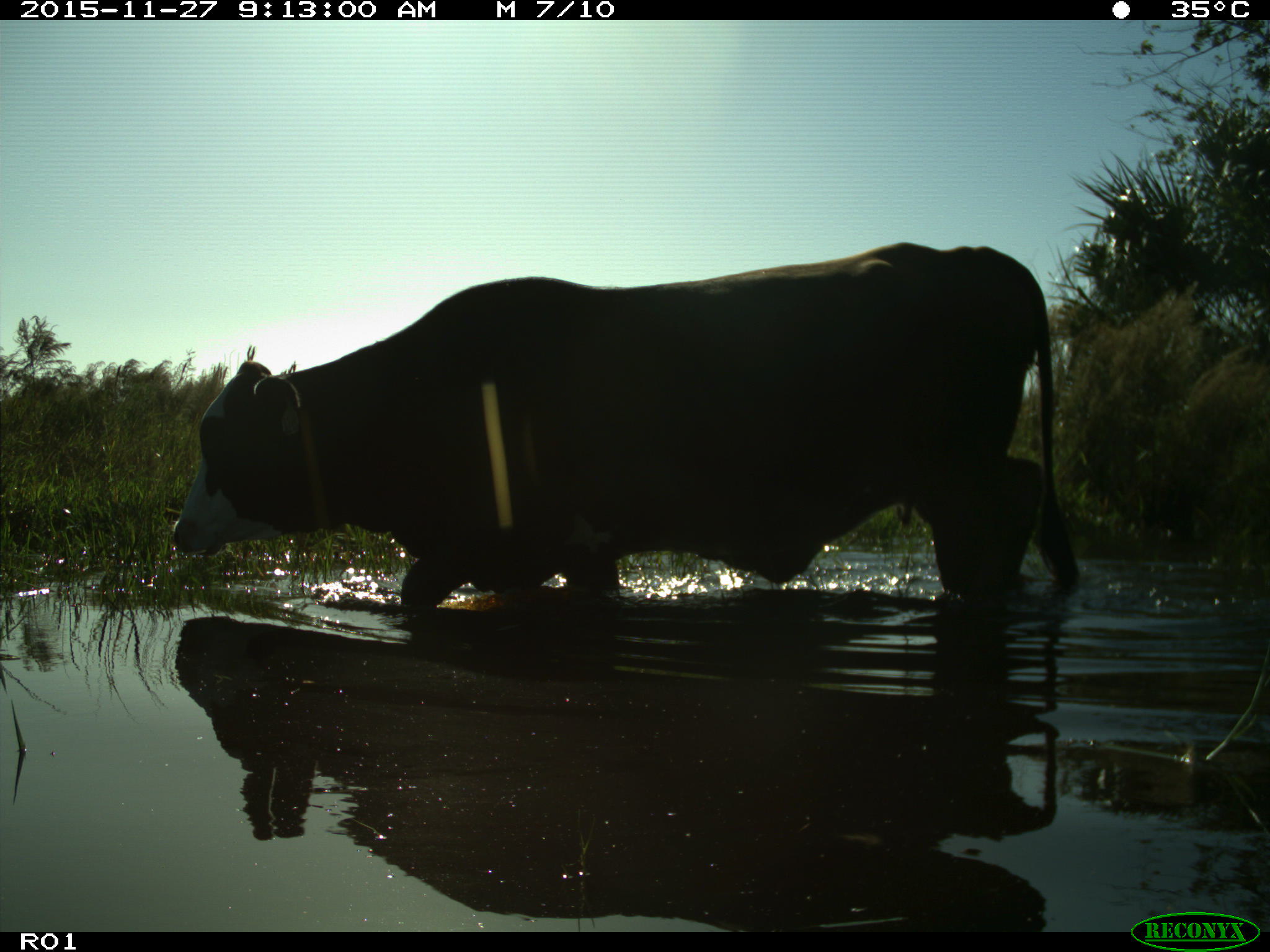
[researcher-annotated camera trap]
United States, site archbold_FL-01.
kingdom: Animalia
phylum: Chordata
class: Mammalia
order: Artiodactyla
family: Bovidae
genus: Bos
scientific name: Bos taurus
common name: domestic cow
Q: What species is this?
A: Bos taurus (domestic cow).